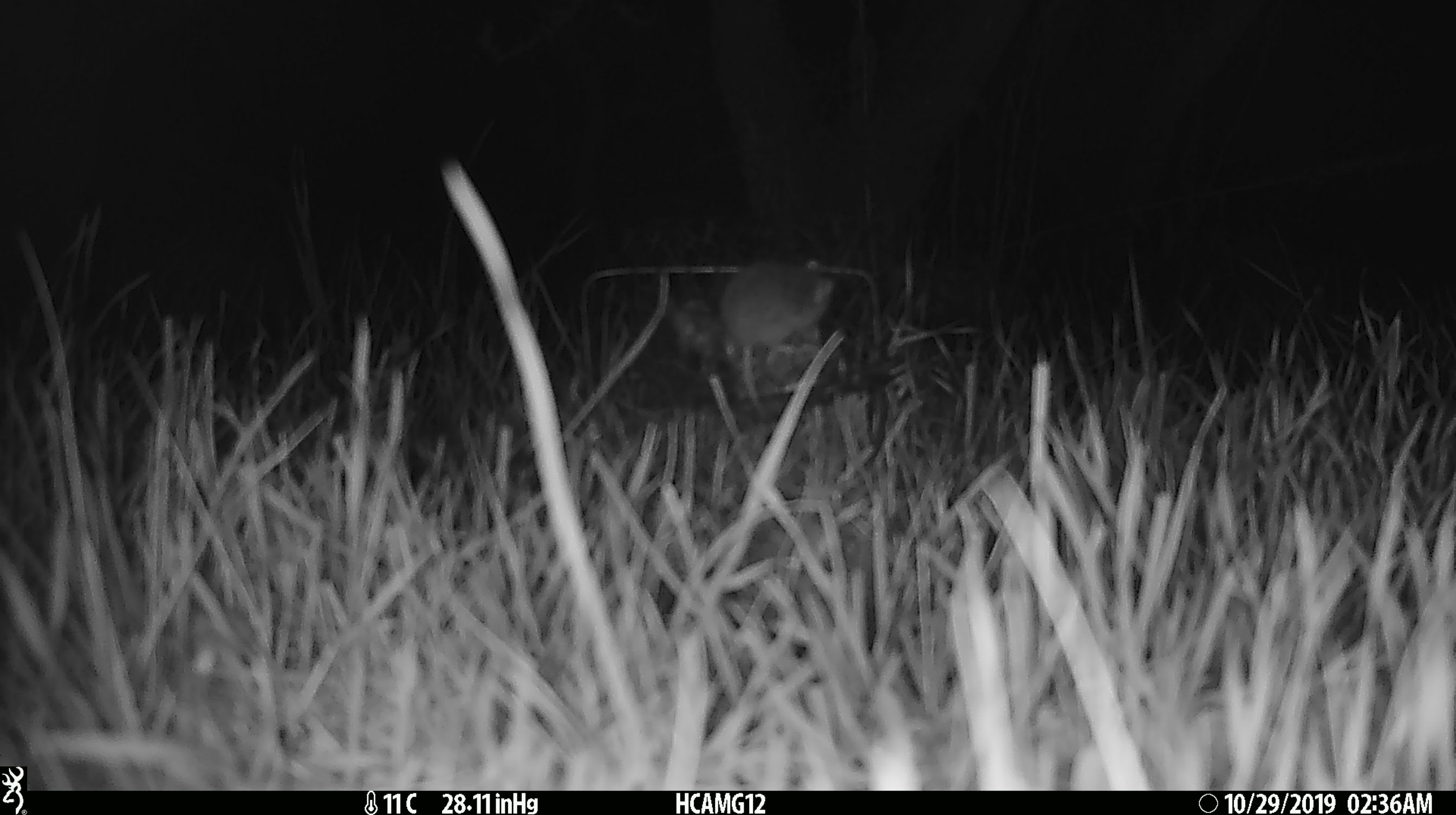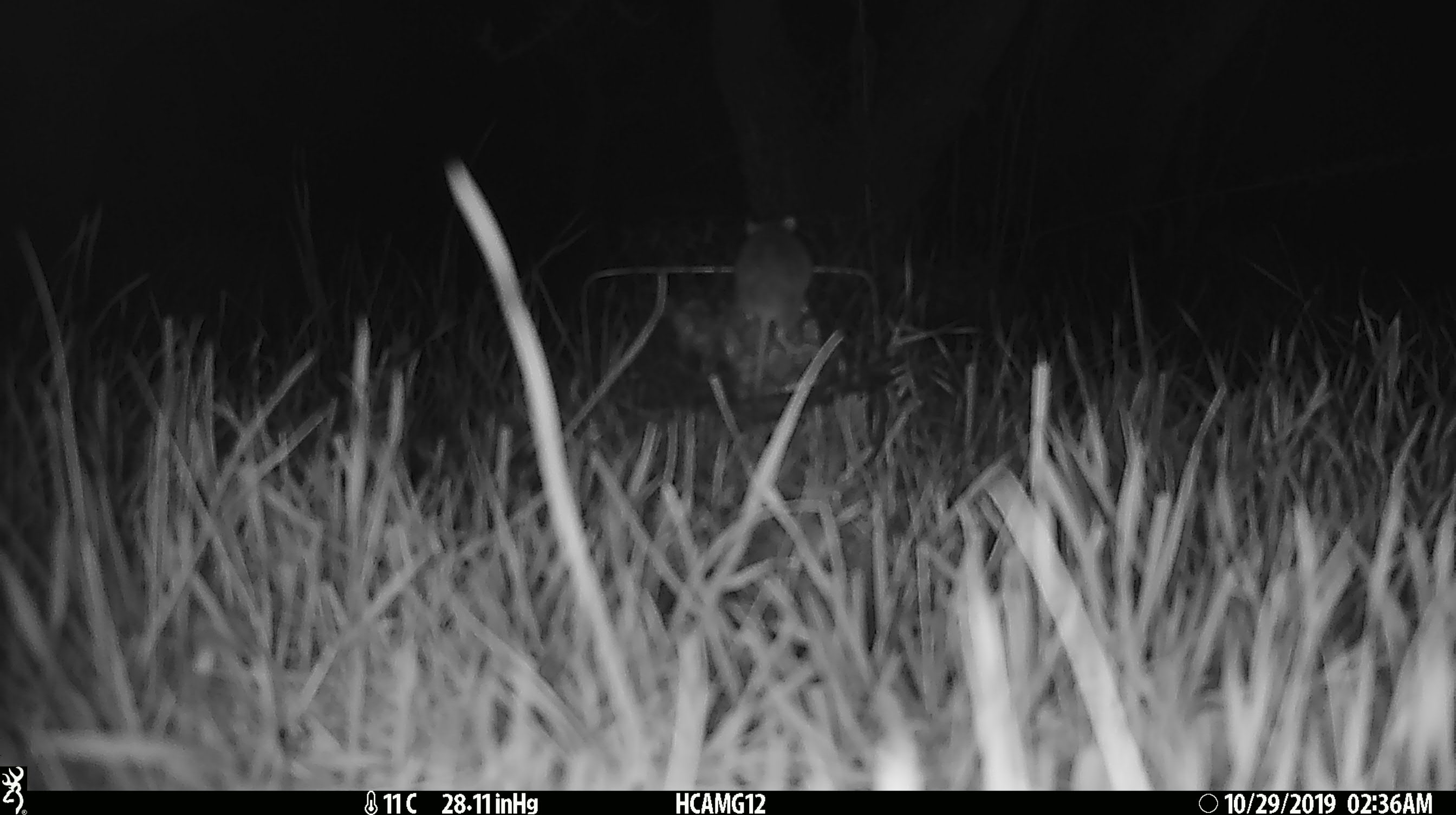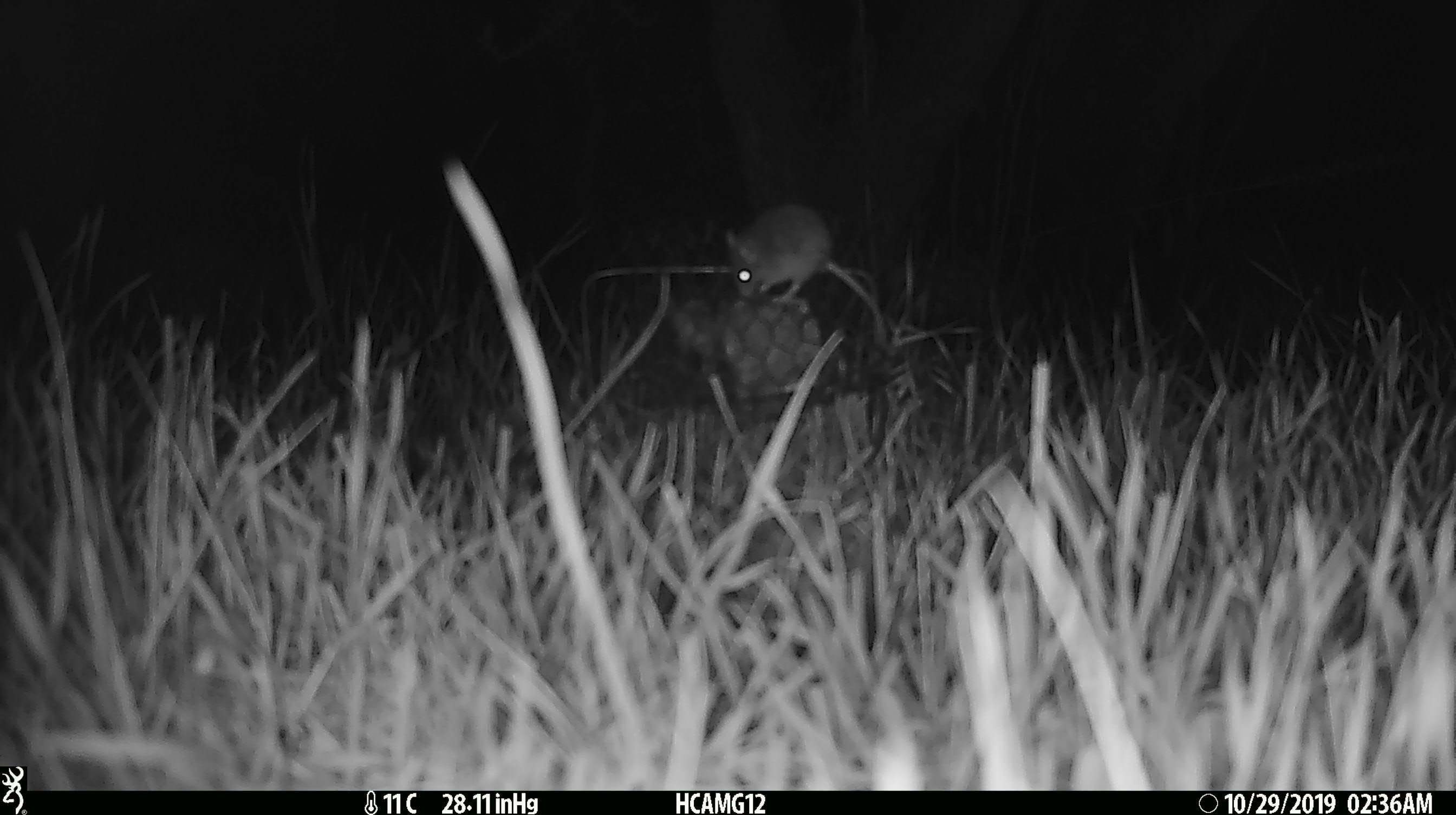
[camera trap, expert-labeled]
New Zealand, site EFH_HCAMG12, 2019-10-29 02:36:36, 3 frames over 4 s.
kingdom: Animalia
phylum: Chordata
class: Mammalia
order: Rodentia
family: Muridae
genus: Mus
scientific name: Mus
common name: mouse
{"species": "mouse (Mus)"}